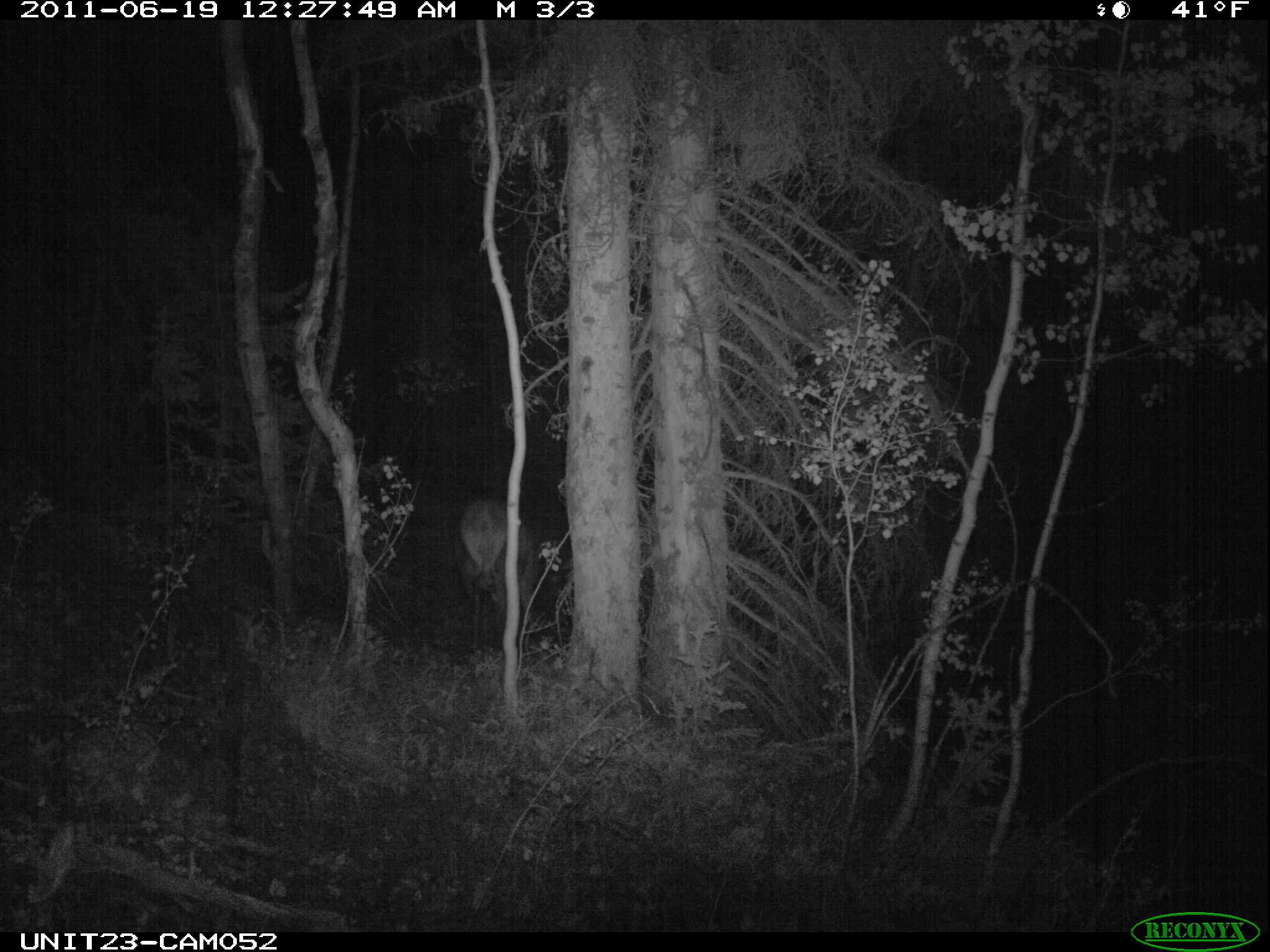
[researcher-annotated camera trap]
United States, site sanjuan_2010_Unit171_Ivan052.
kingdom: Animalia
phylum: Chordata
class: Mammalia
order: Artiodactyla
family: Cervidae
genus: Cervus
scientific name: Cervus elaphus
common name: red deer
Cervus elaphus (red deer).